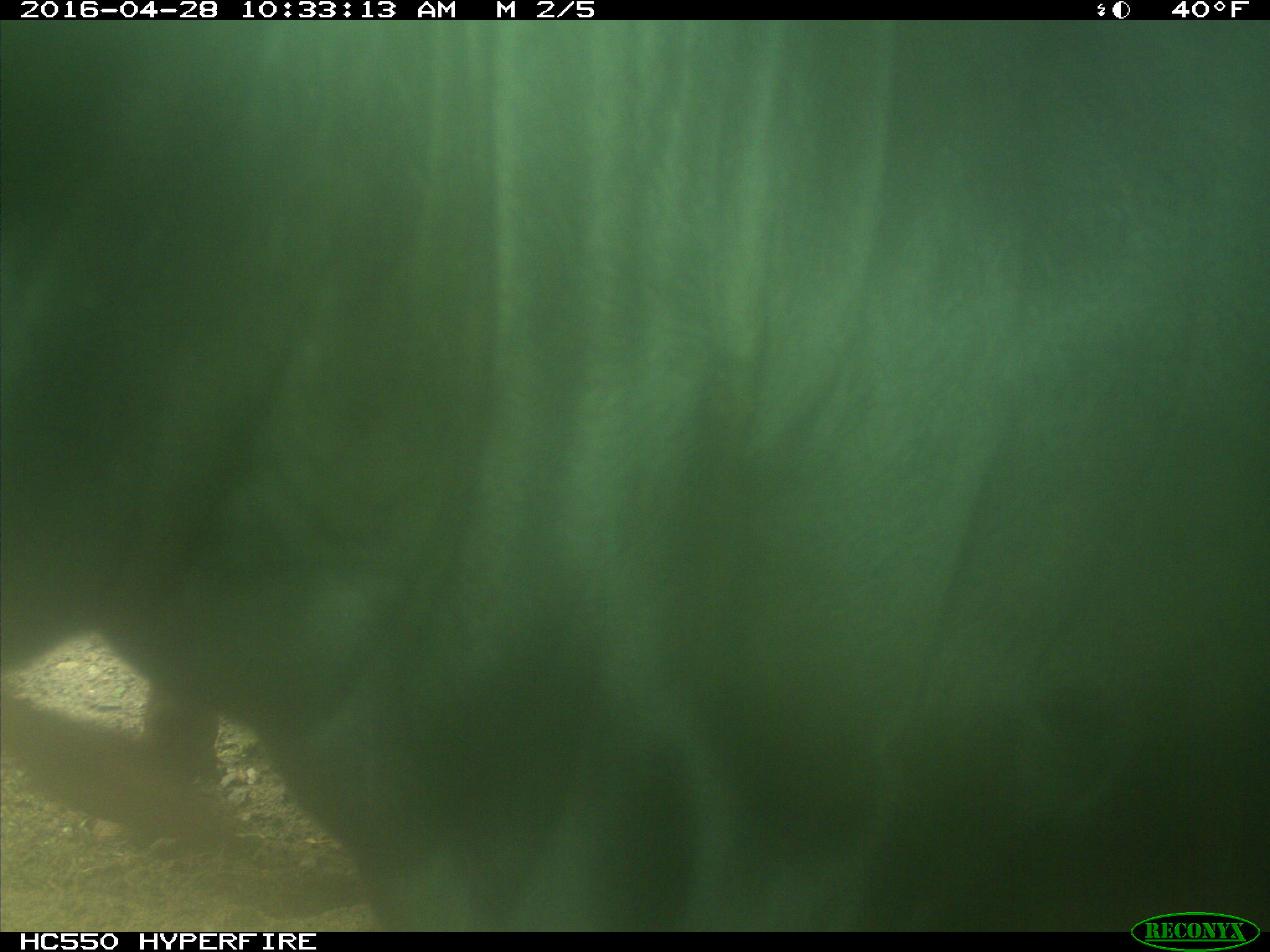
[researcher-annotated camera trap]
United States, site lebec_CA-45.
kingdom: Animalia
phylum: Chordata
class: Mammalia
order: Artiodactyla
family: Bovidae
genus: Bos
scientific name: Bos taurus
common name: domestic cow